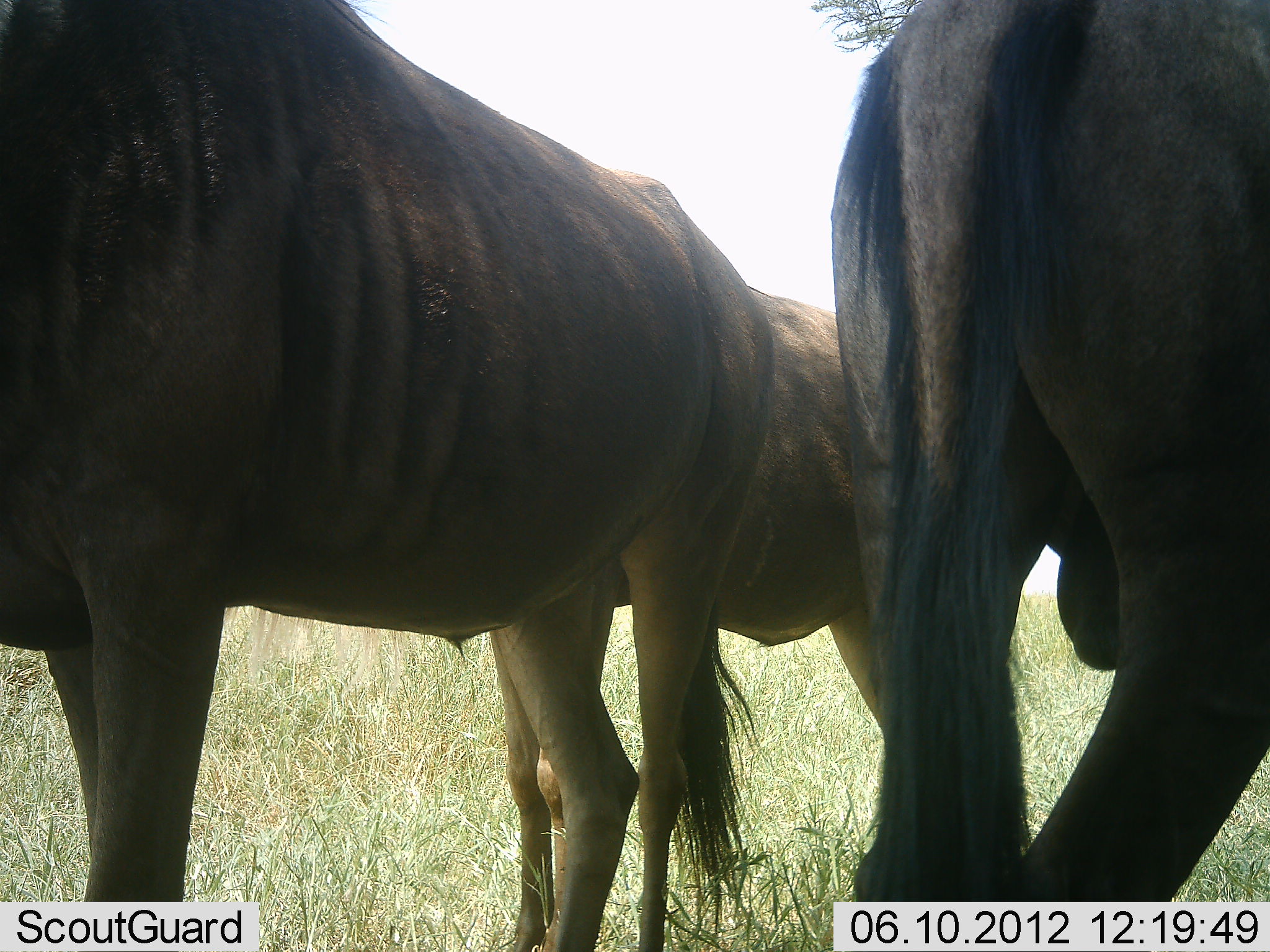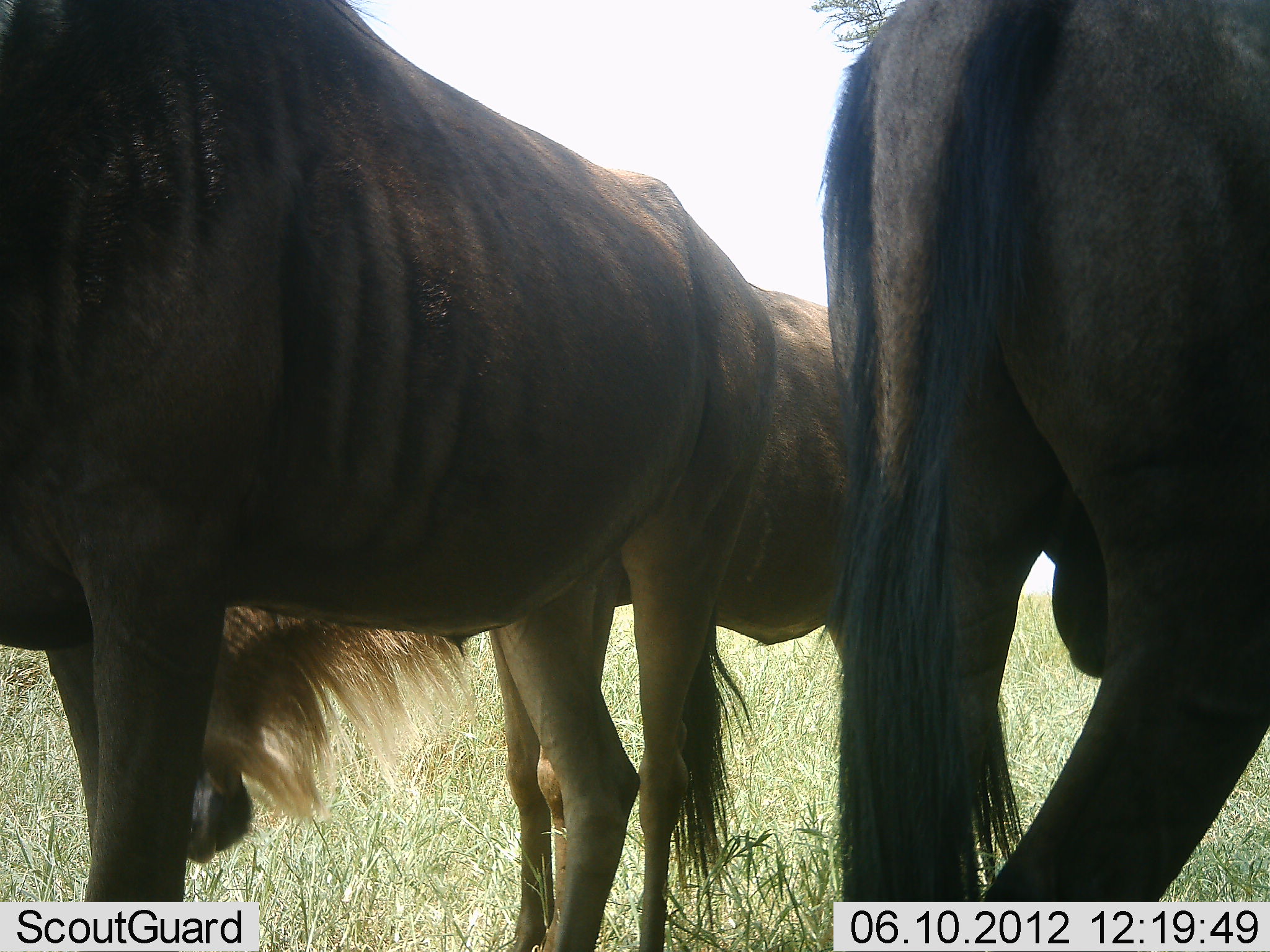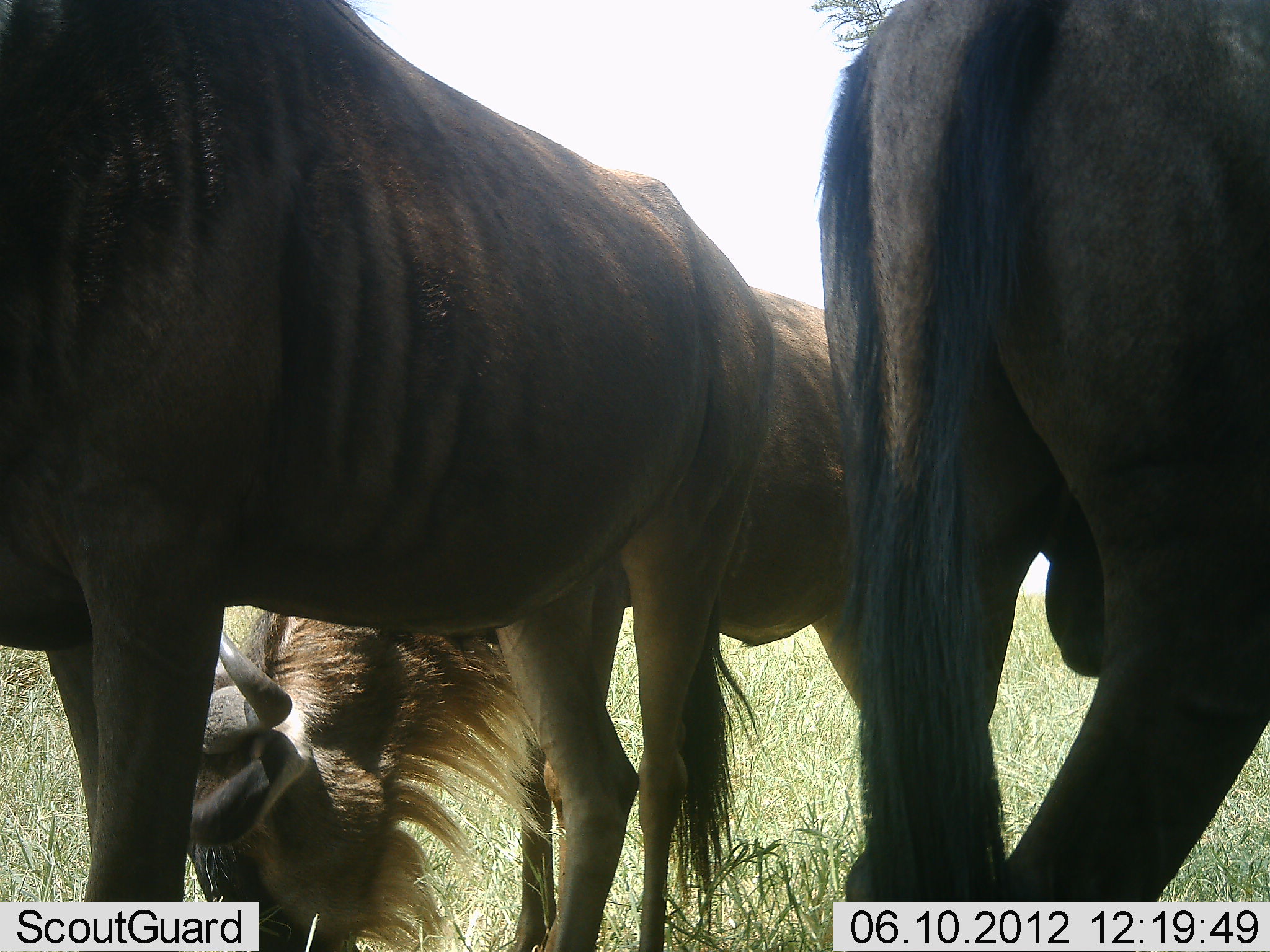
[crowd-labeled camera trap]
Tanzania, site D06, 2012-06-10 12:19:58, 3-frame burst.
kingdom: Animalia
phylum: Chordata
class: Mammalia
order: Artiodactyla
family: Bovidae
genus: Connochaetes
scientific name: Connochaetes taurinus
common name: blue wildebeest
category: wildebeest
Wildebeest (blue wildebeest) (Connochaetes taurinus), count 3. Behavior (volunteer vote fractions): standing 70%, resting 10%, moving 0%, interacting 0%. Young present (vote fraction): 0%. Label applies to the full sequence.